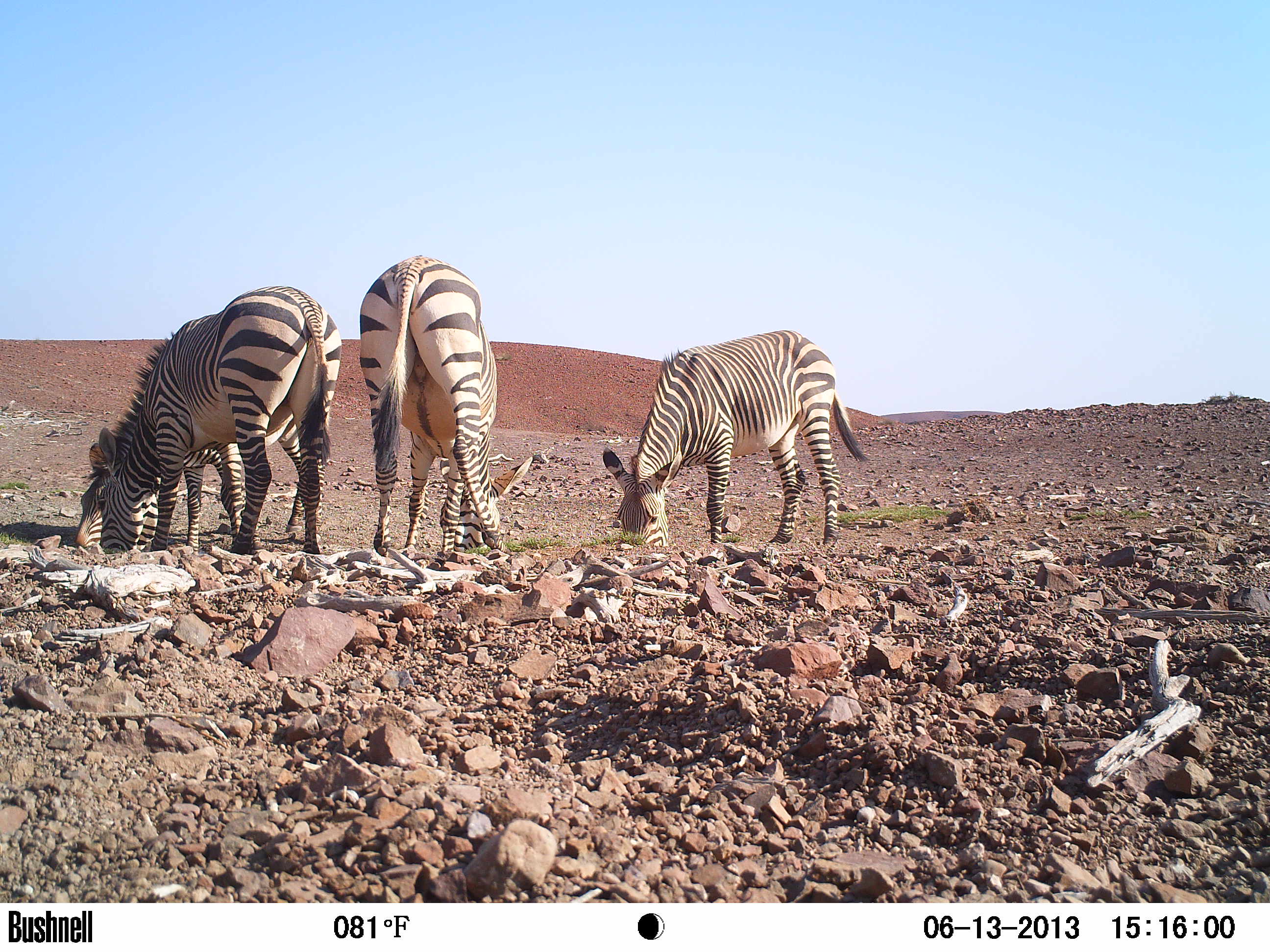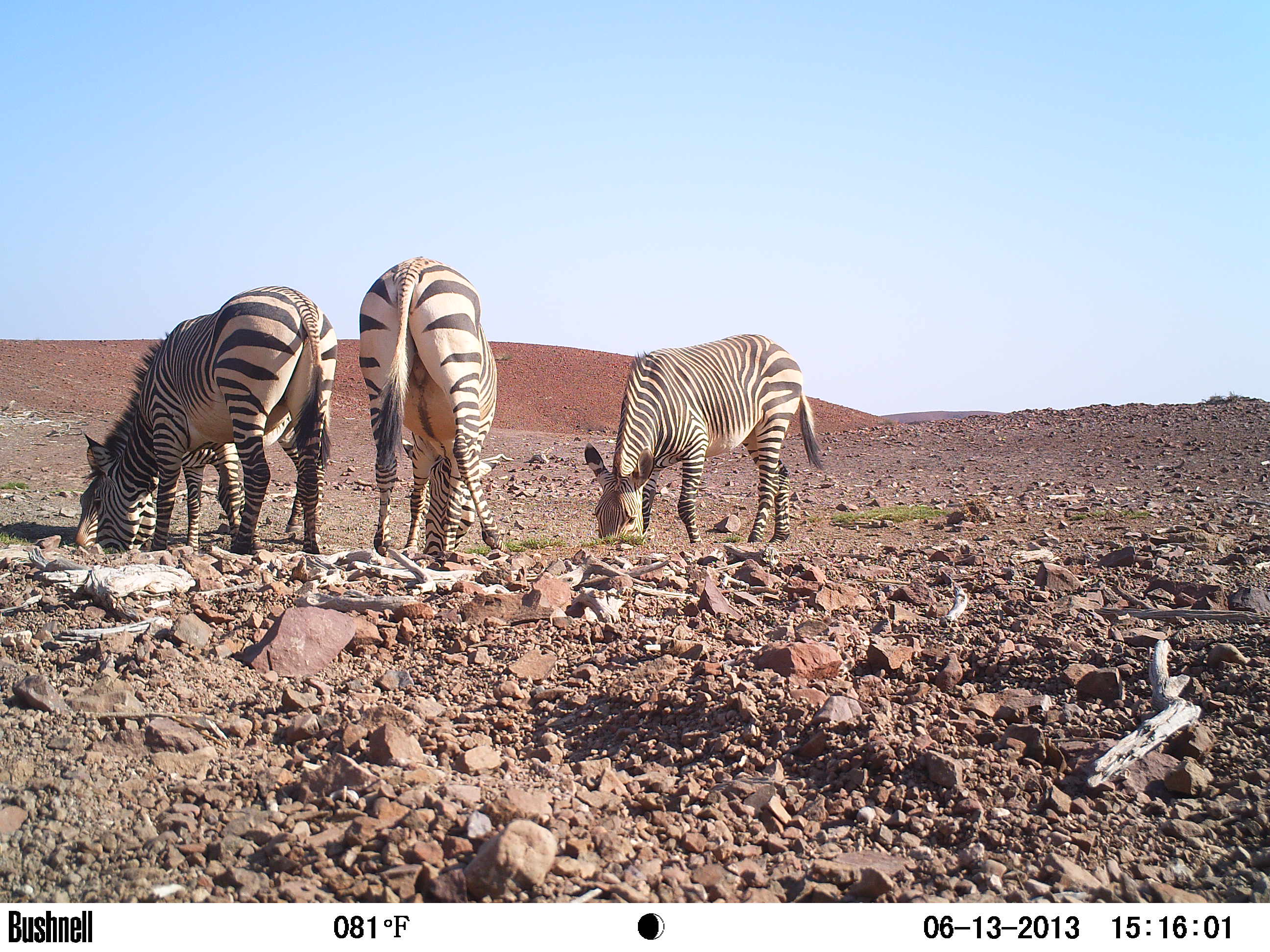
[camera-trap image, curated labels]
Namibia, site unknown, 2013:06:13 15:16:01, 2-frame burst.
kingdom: Animalia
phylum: Chordata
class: Mammalia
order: Perissodactyla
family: Equidae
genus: Equus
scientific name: Equus zebra hartmannae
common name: hartmann's mountain zebra